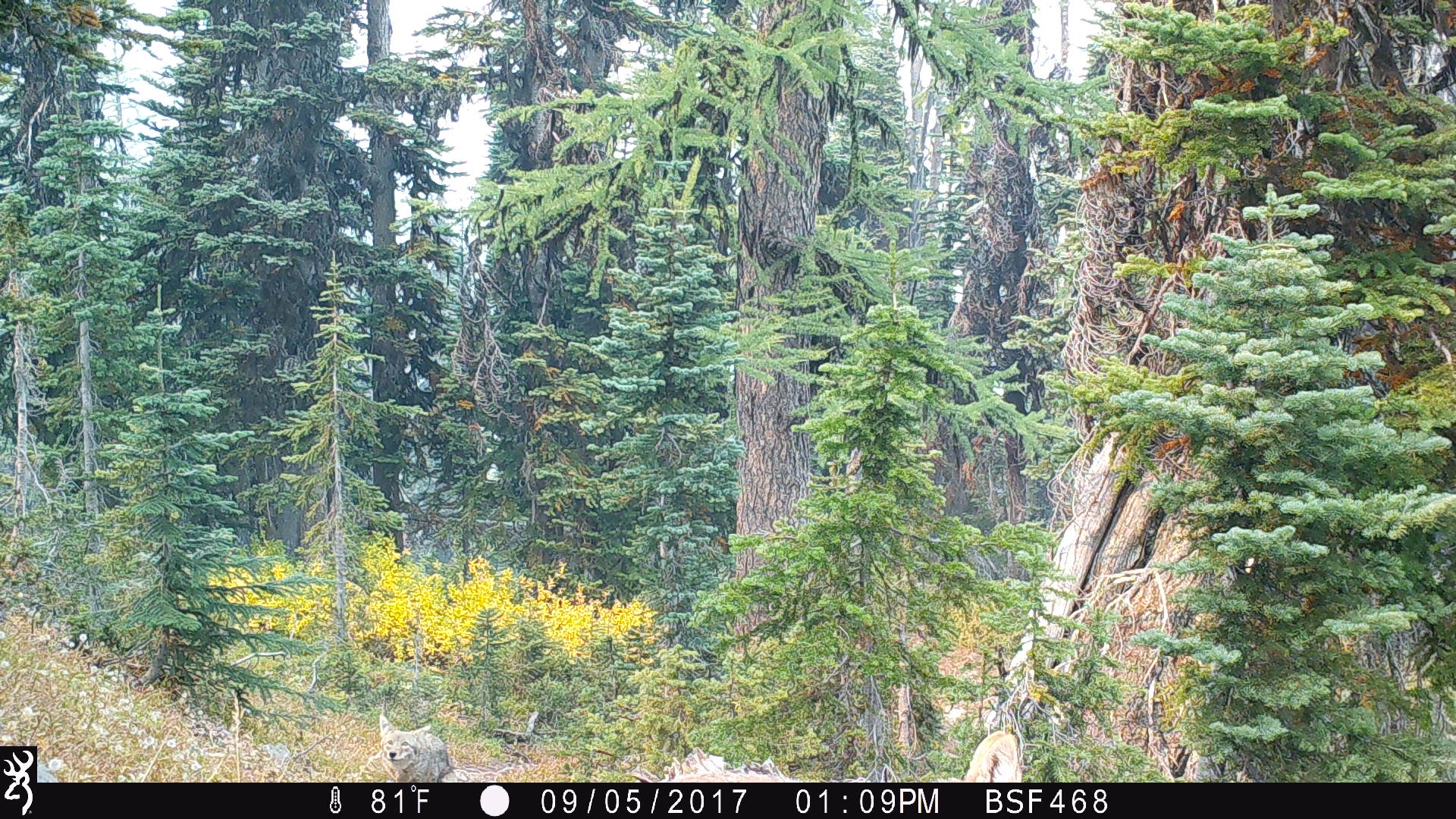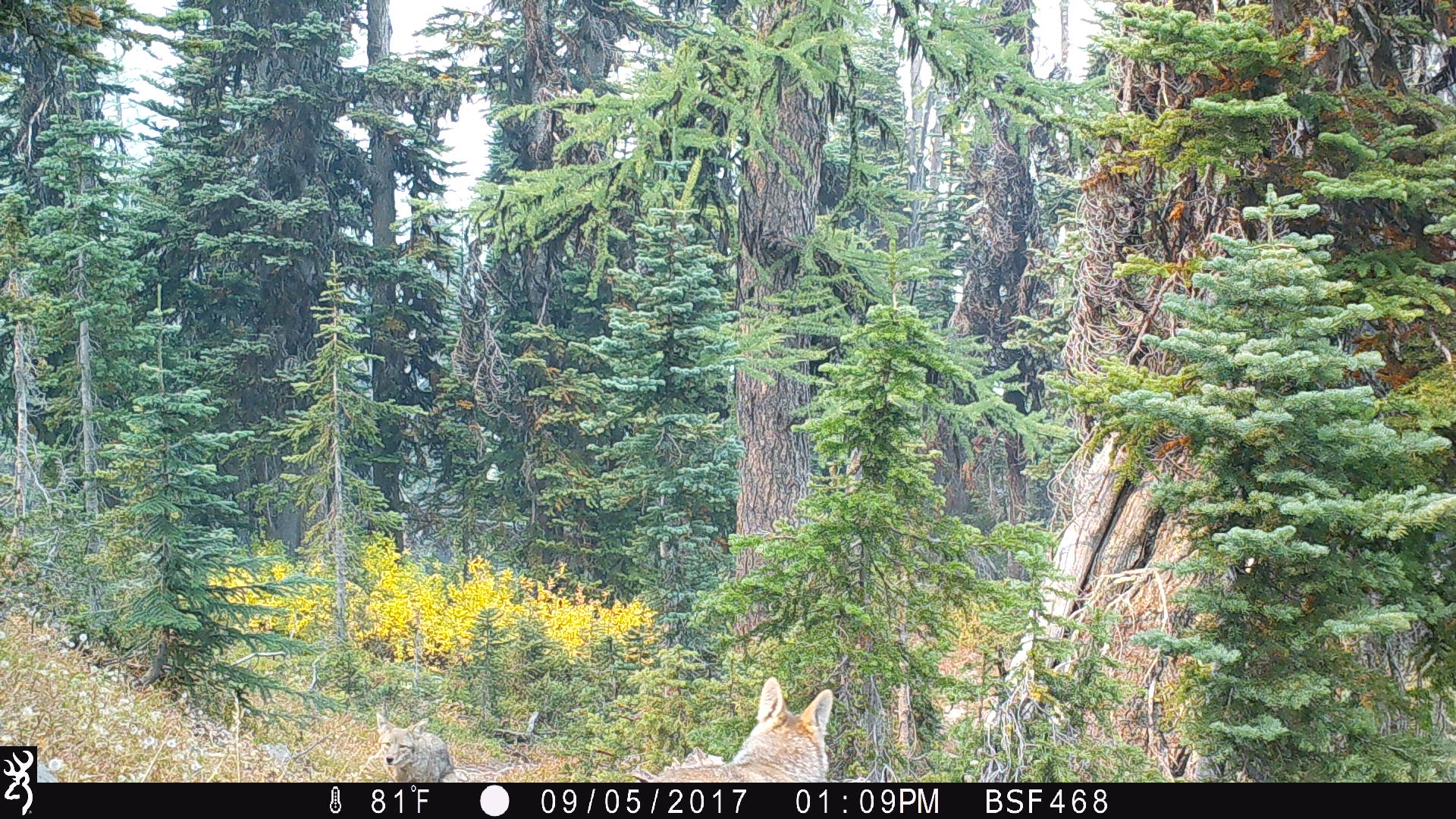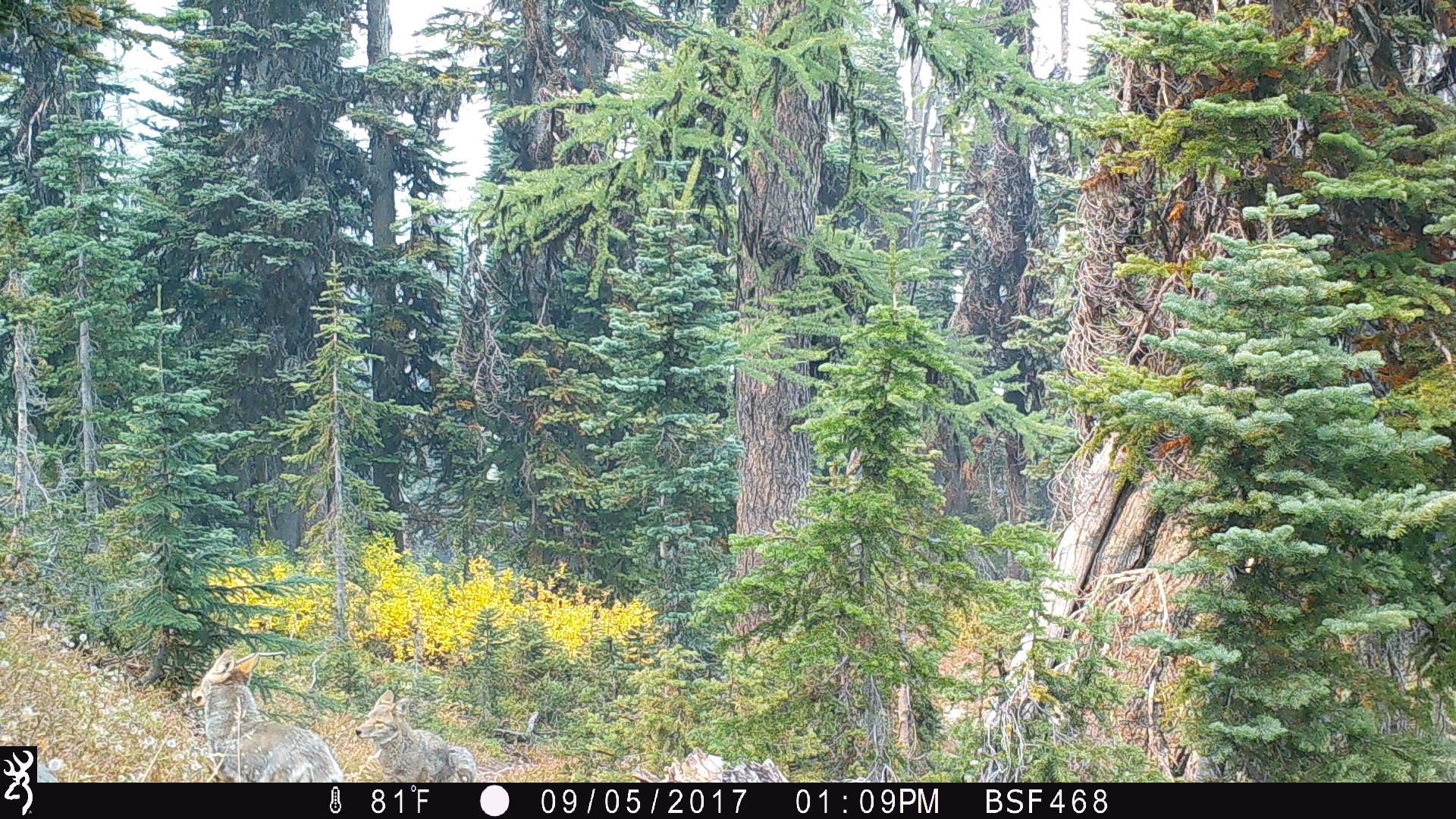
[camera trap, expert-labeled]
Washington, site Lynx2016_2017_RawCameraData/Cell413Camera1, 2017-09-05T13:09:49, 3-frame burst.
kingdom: Animalia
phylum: Chordata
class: Mammalia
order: Carnivora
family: Canidae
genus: Canis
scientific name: Canis latrans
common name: coyote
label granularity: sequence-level